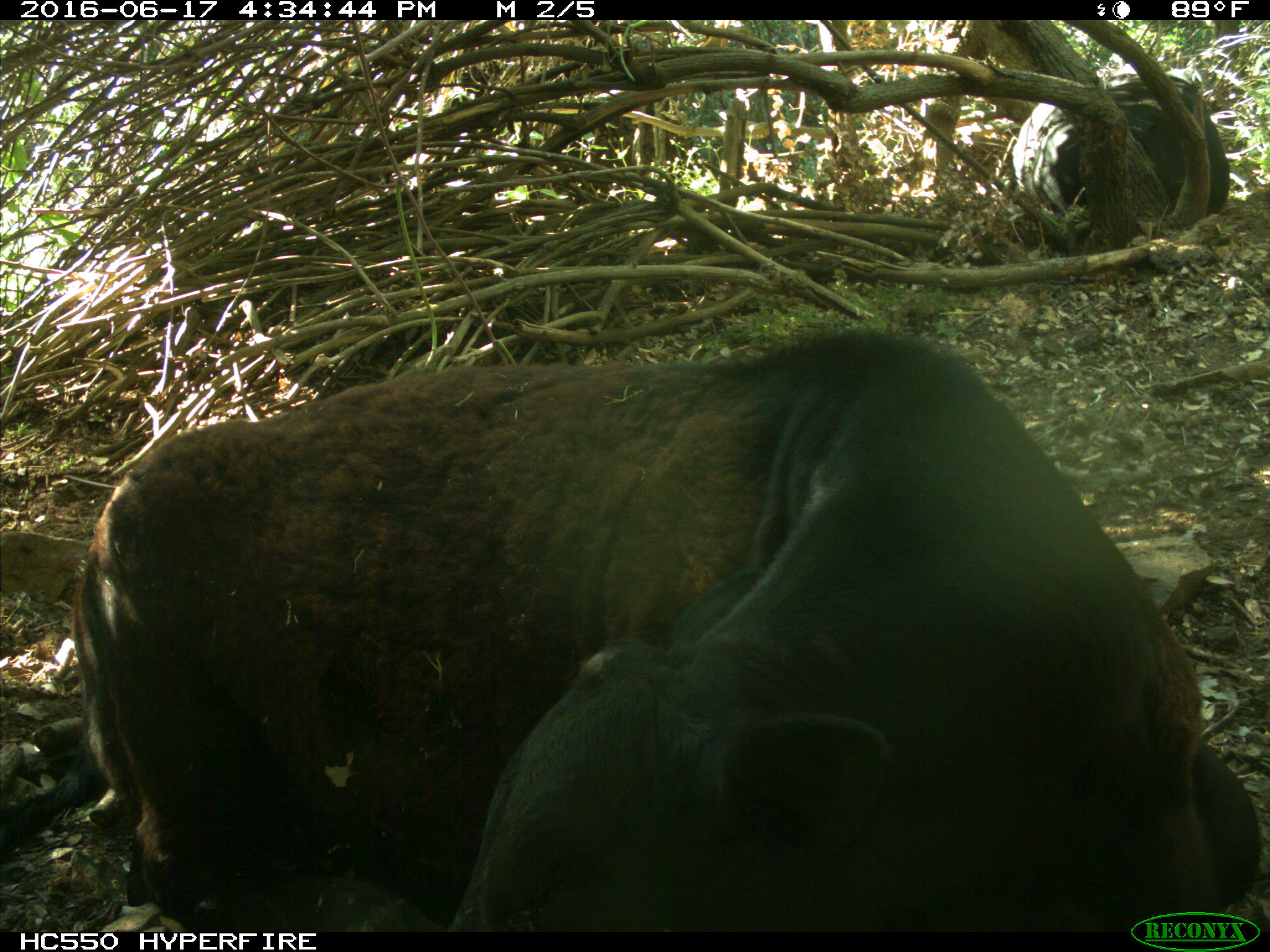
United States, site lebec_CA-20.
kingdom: Animalia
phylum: Chordata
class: Mammalia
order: Artiodactyla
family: Bovidae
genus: Bos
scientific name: Bos taurus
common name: domestic cow